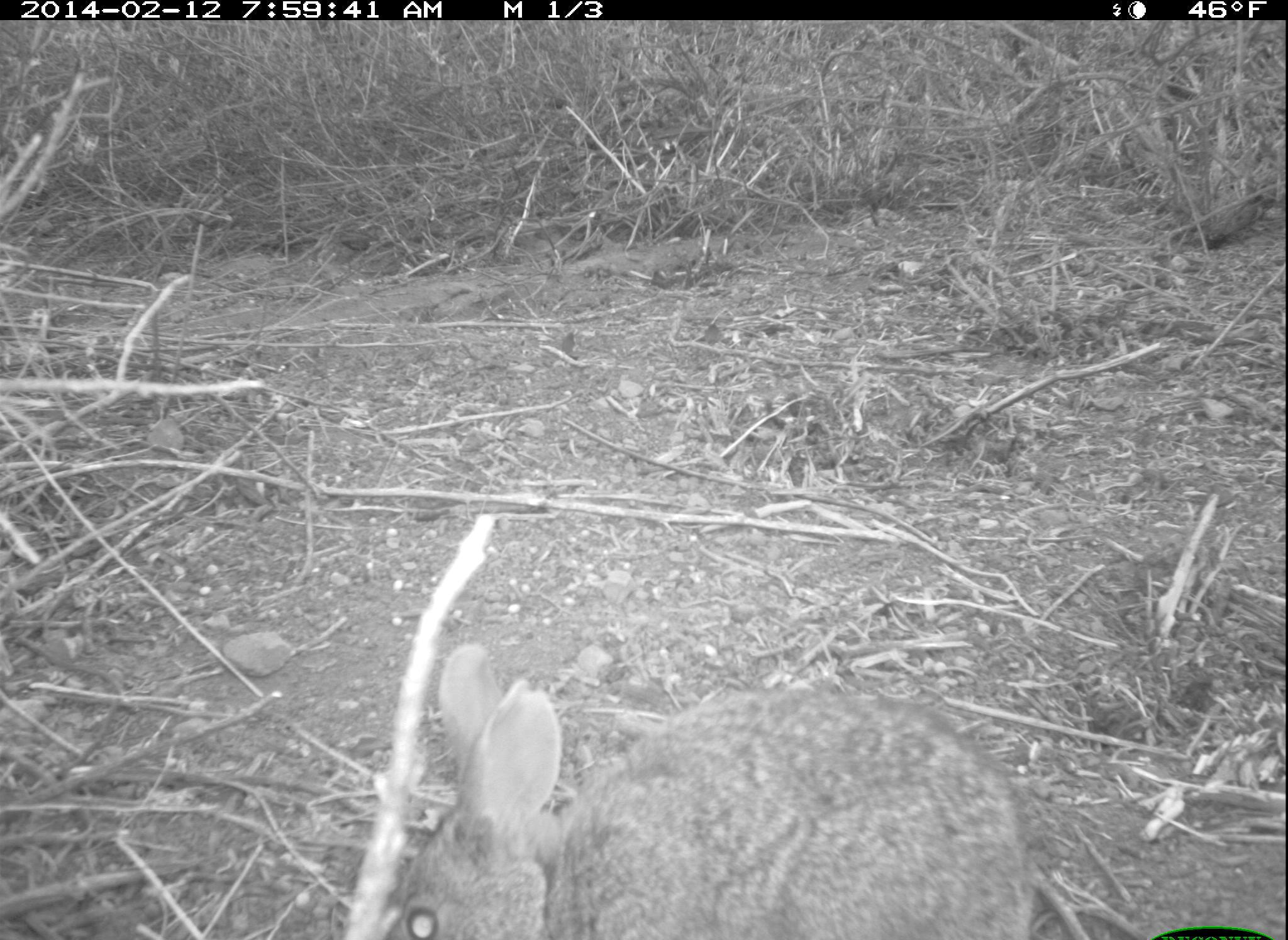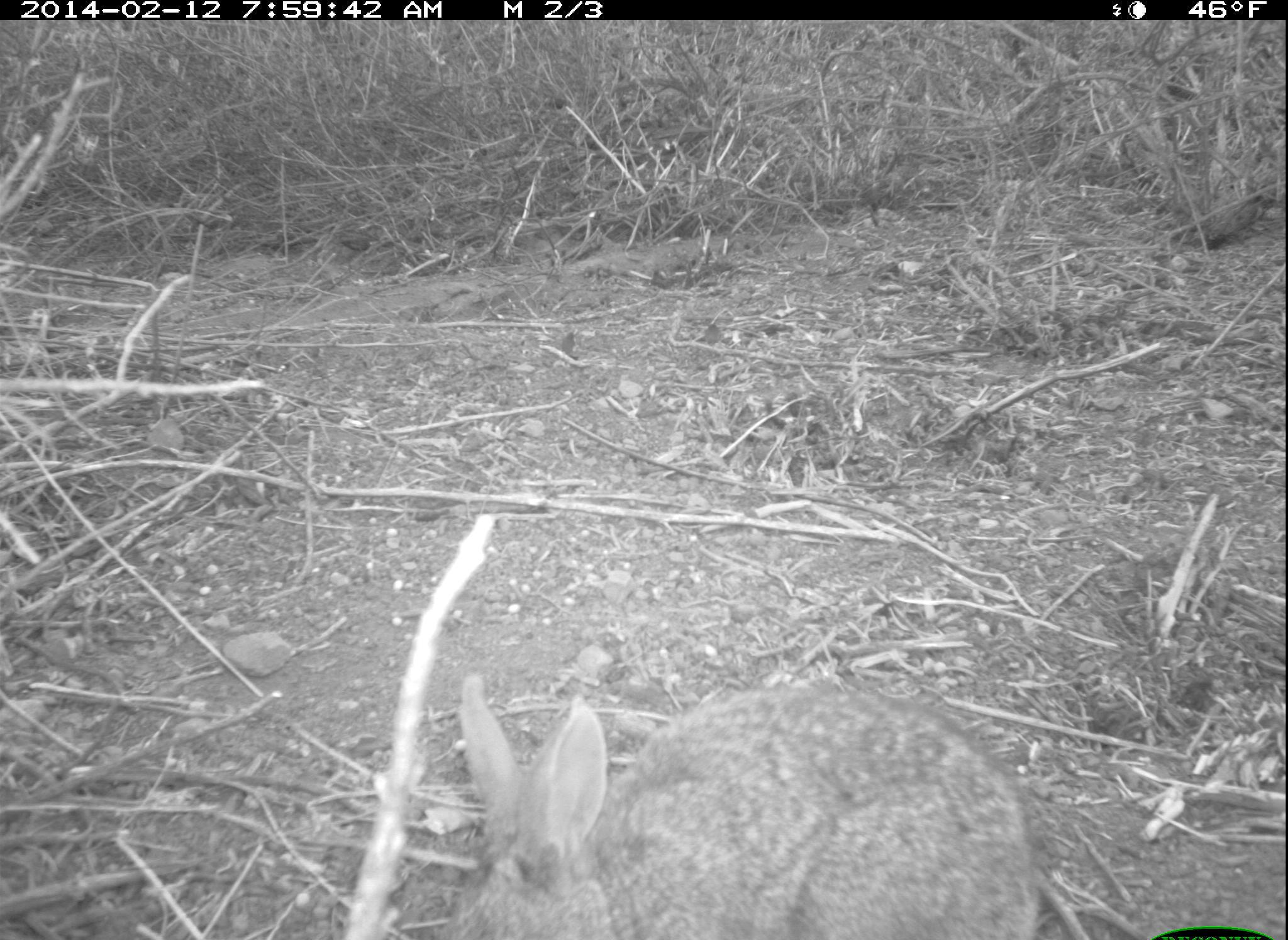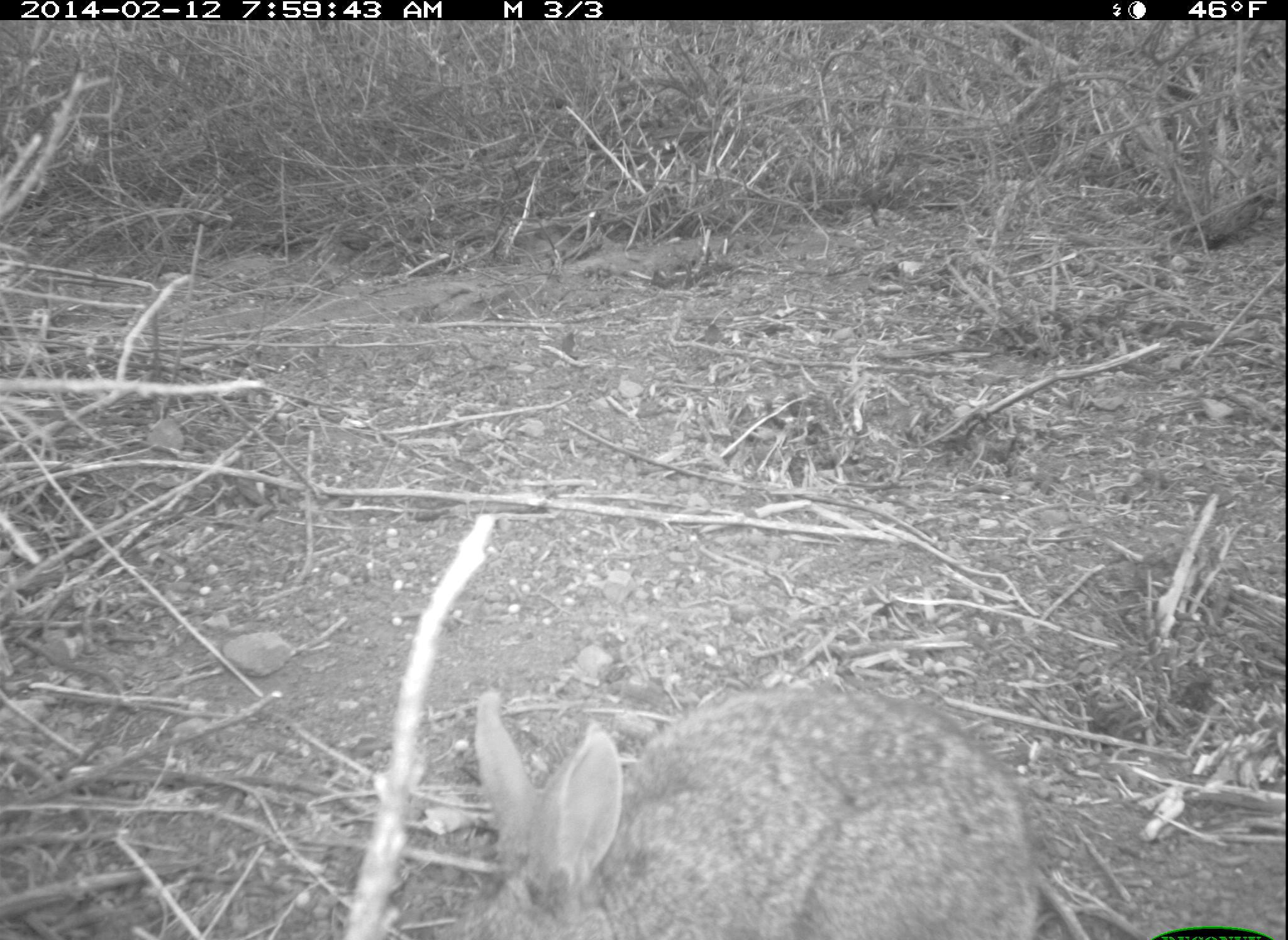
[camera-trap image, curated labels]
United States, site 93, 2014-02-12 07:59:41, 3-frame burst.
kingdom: Animalia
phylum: Chordata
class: Mammalia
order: Lagomorpha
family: Leporidae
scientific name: Leporidae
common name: rabbits and hares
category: rabbit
Rabbit (rabbits and hares) (Leporidae).